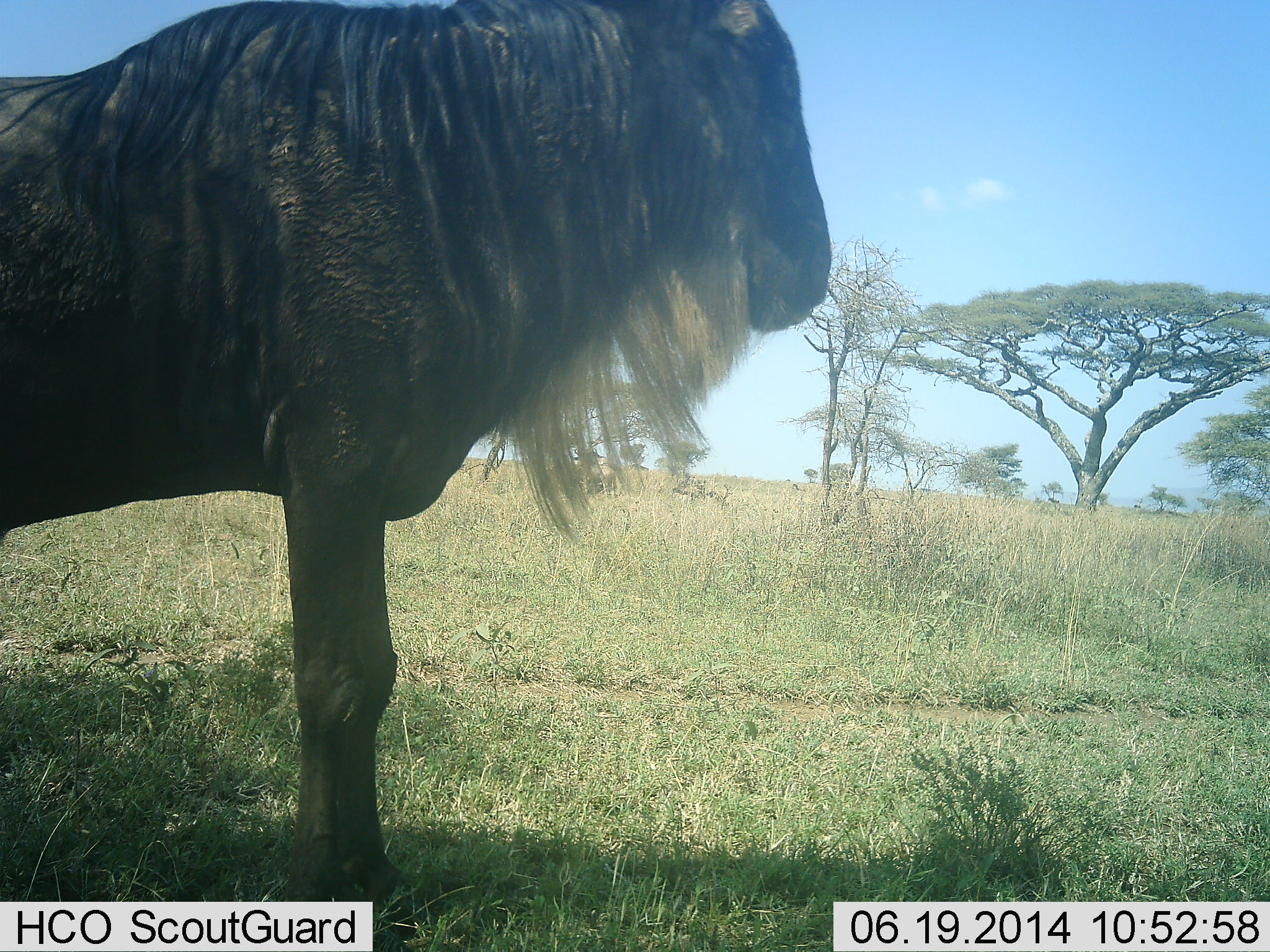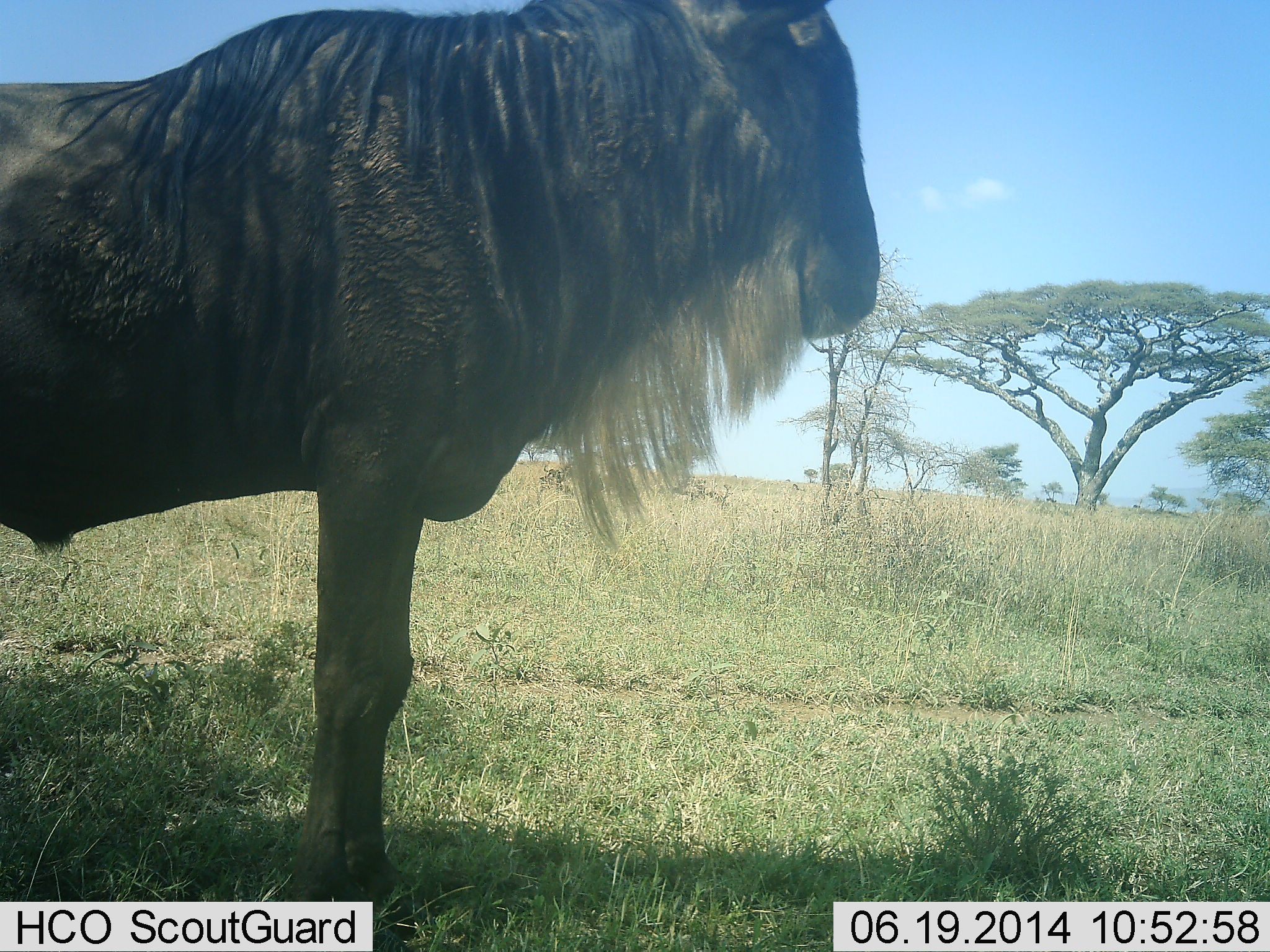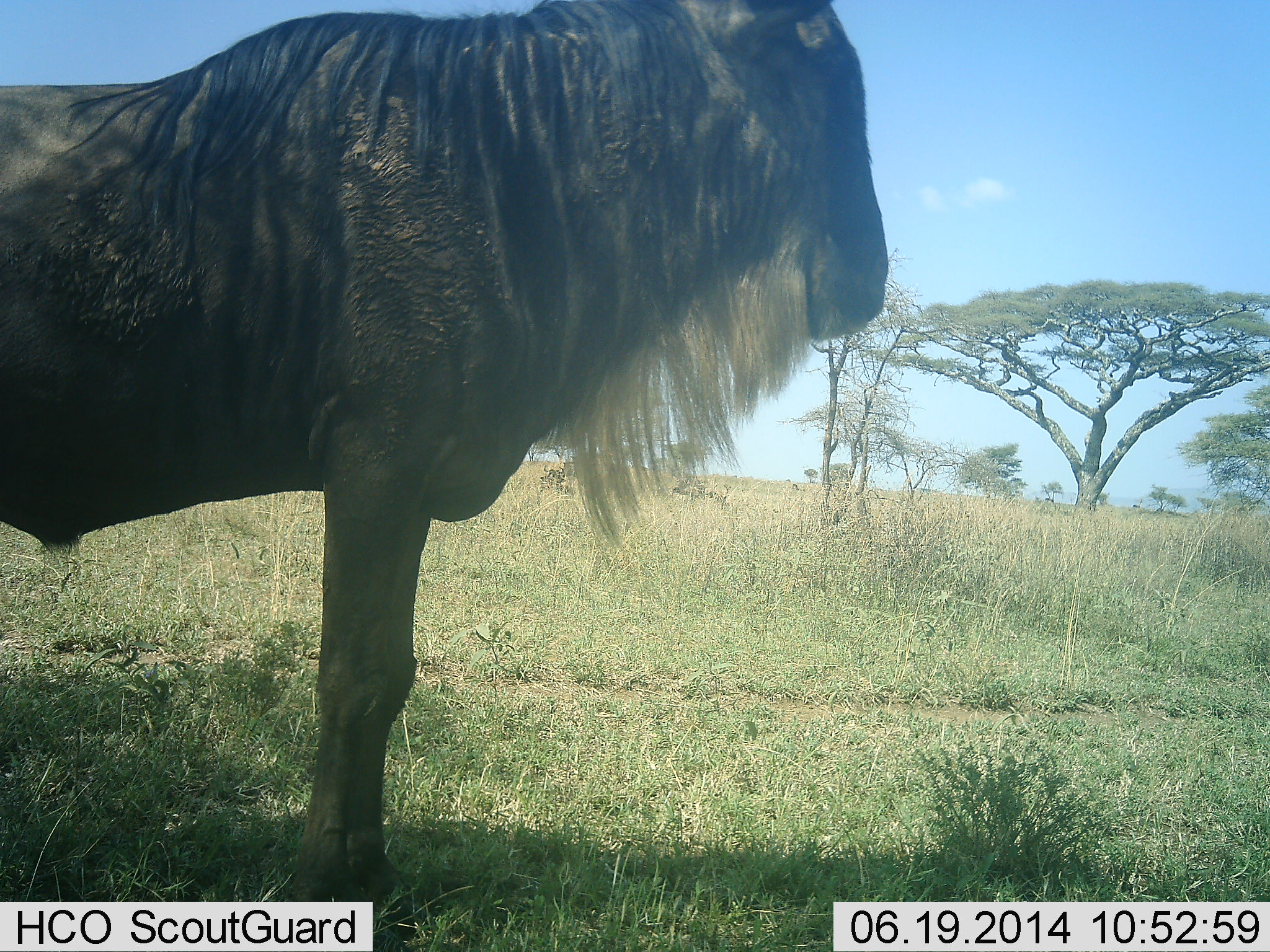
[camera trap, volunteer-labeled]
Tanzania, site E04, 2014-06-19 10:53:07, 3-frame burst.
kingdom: Animalia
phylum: Chordata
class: Mammalia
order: Artiodactyla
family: Bovidae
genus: Connochaetes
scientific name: Connochaetes taurinus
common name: blue wildebeest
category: wildebeest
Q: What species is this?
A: Wildebeest (blue wildebeest) (Connochaetes taurinus).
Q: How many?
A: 1.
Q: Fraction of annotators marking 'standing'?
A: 90%.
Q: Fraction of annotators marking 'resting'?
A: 10%.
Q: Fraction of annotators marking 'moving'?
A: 20%.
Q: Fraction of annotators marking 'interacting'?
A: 0%.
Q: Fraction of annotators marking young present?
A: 0%.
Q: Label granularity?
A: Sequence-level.